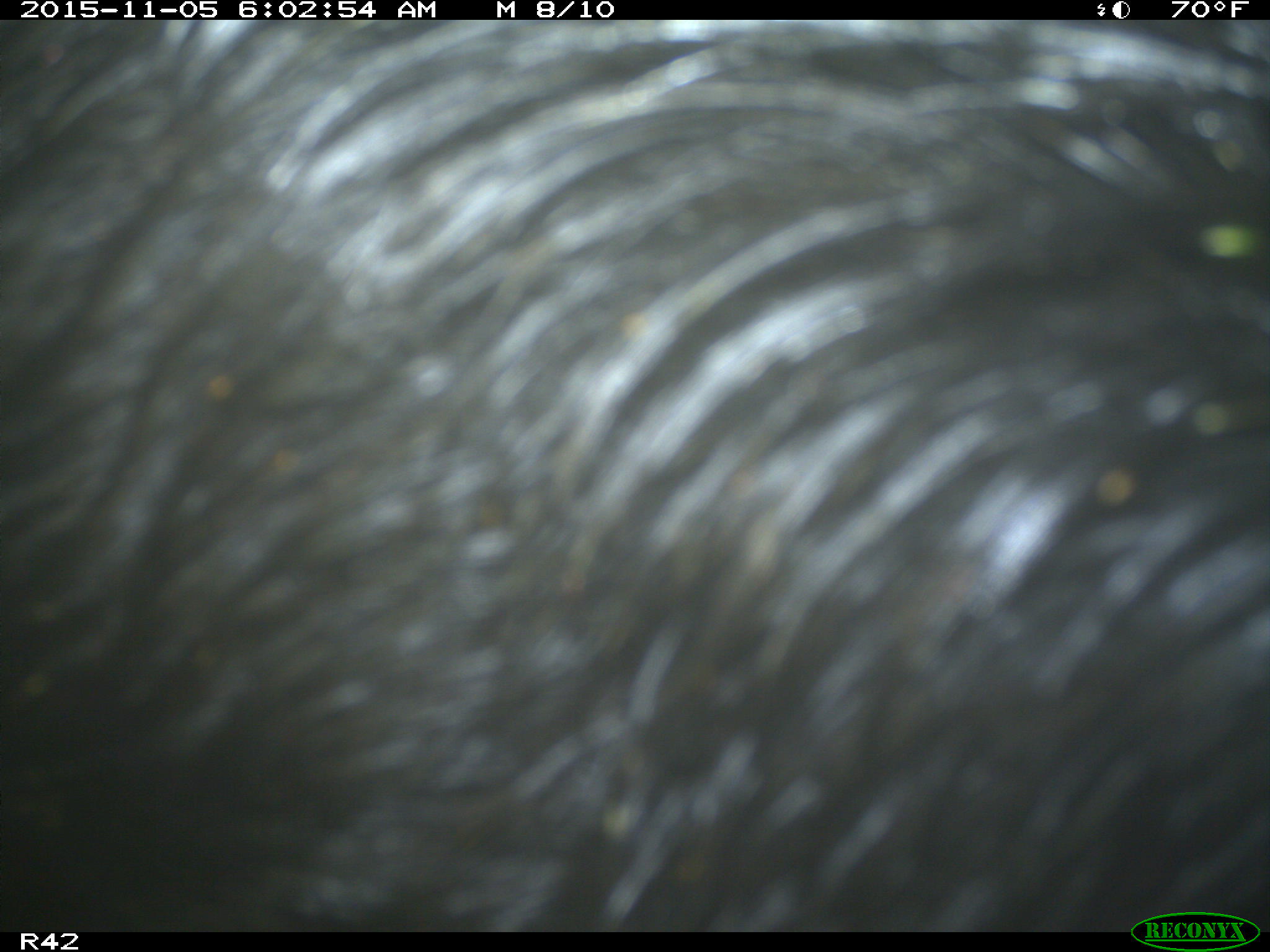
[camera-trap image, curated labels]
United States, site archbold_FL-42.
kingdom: Animalia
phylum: Chordata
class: Mammalia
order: Artiodactyla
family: Suidae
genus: Sus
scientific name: Sus scrofa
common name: wild boar